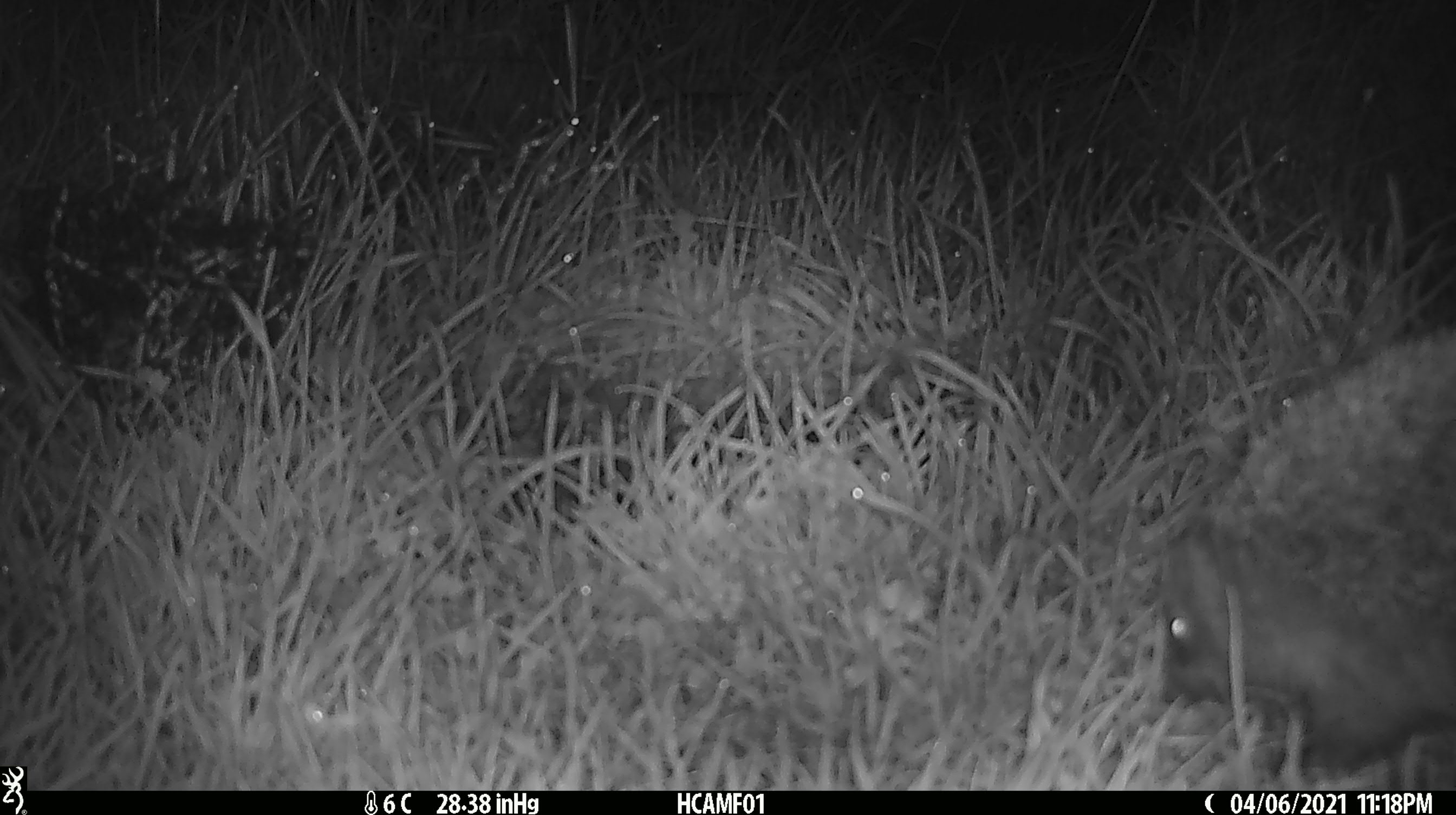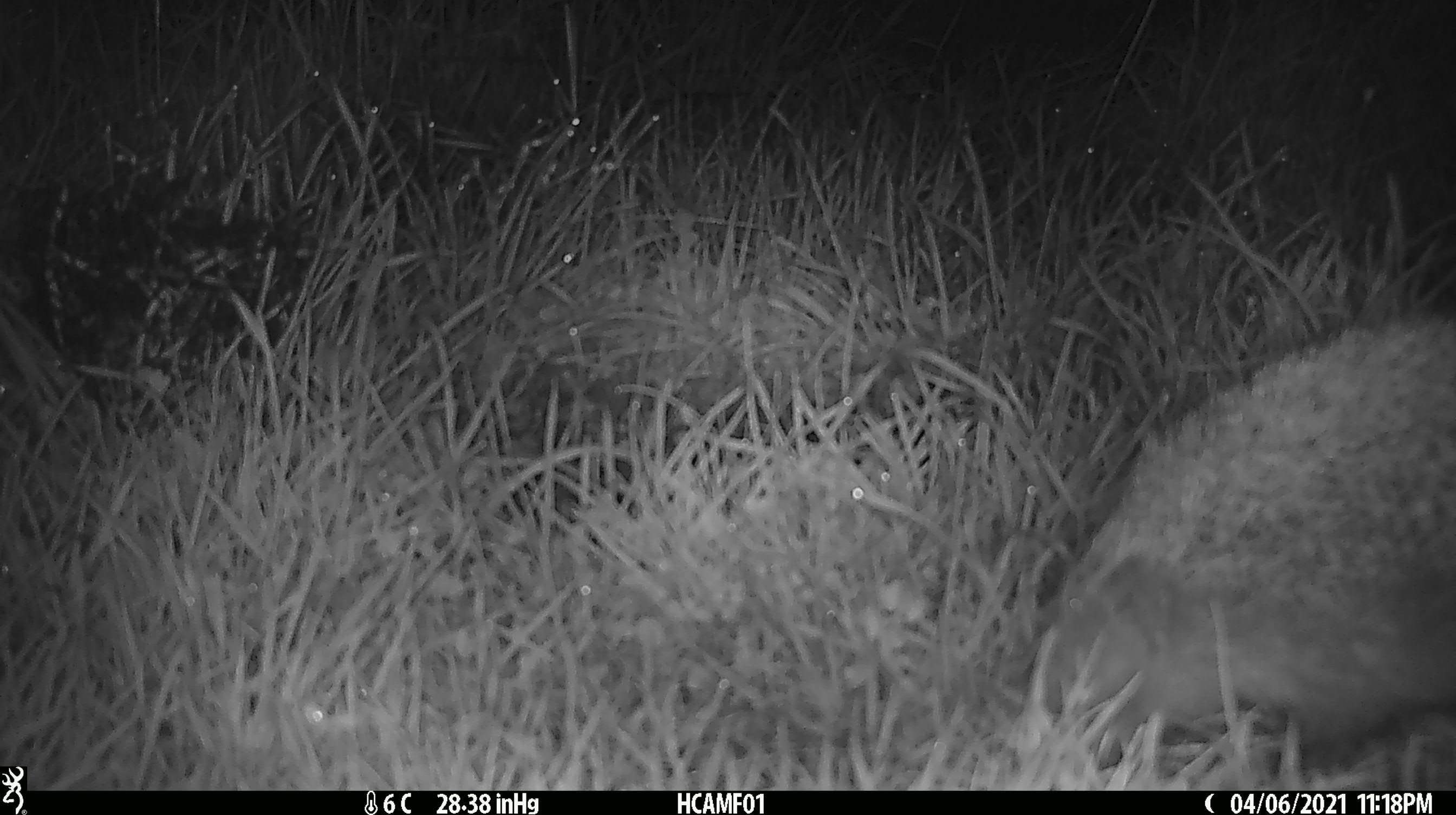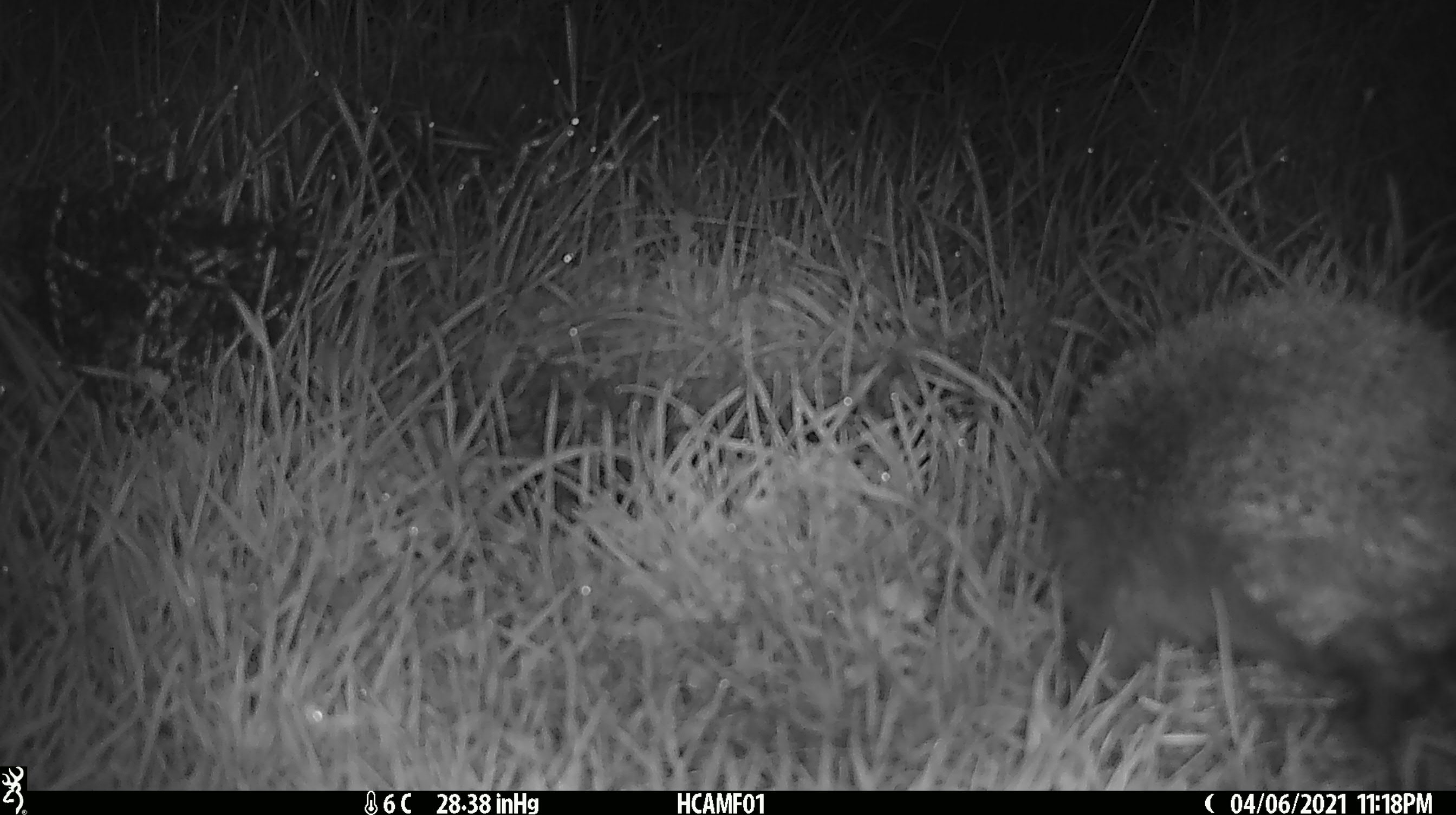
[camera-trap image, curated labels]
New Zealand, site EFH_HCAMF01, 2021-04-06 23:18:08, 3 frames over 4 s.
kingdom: Animalia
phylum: Chordata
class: Mammalia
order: Eulipotyphla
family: Erinaceidae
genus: Erinaceus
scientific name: Erinaceus europaeus europaeus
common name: european hedgehog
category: hedgehog